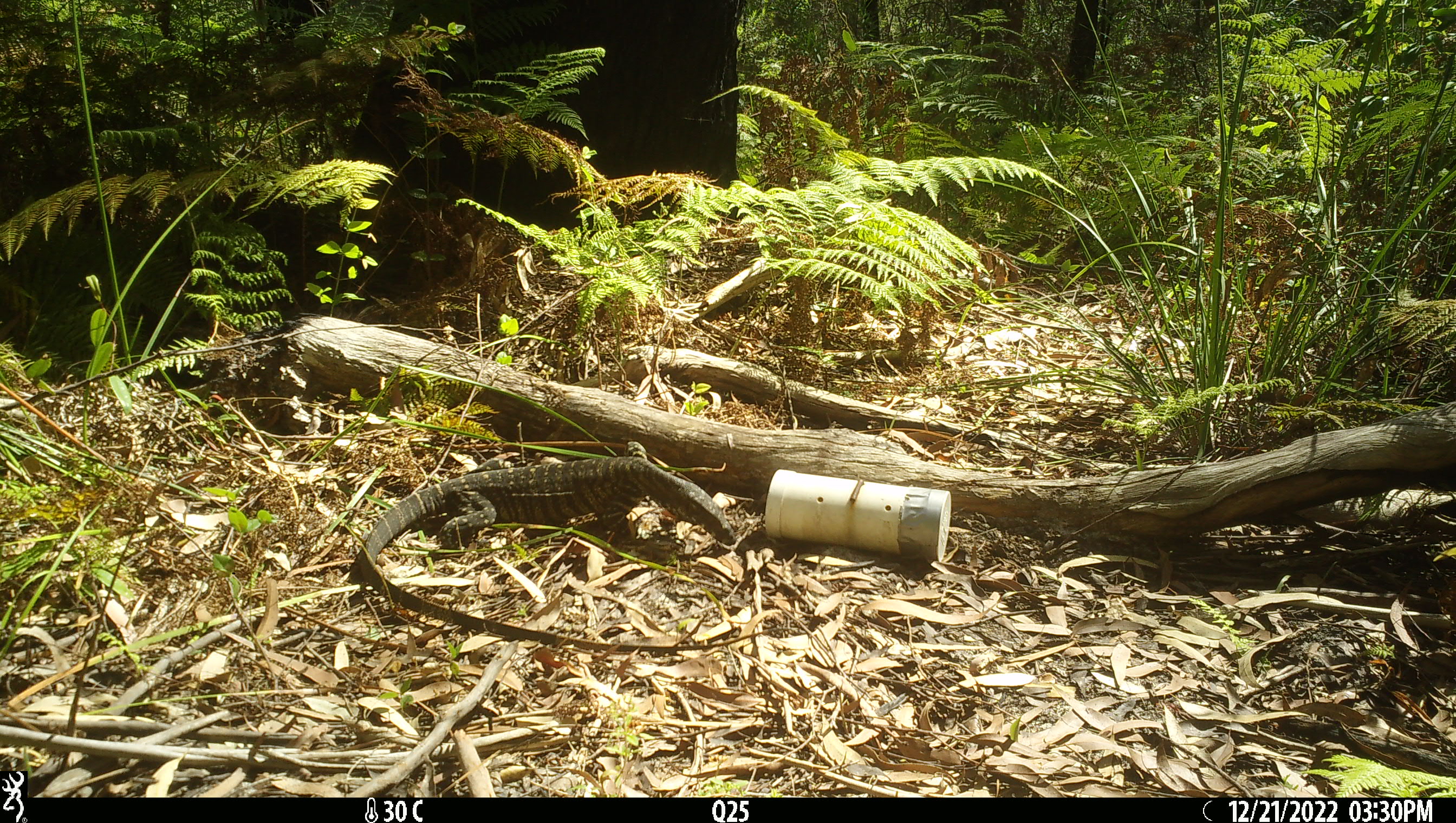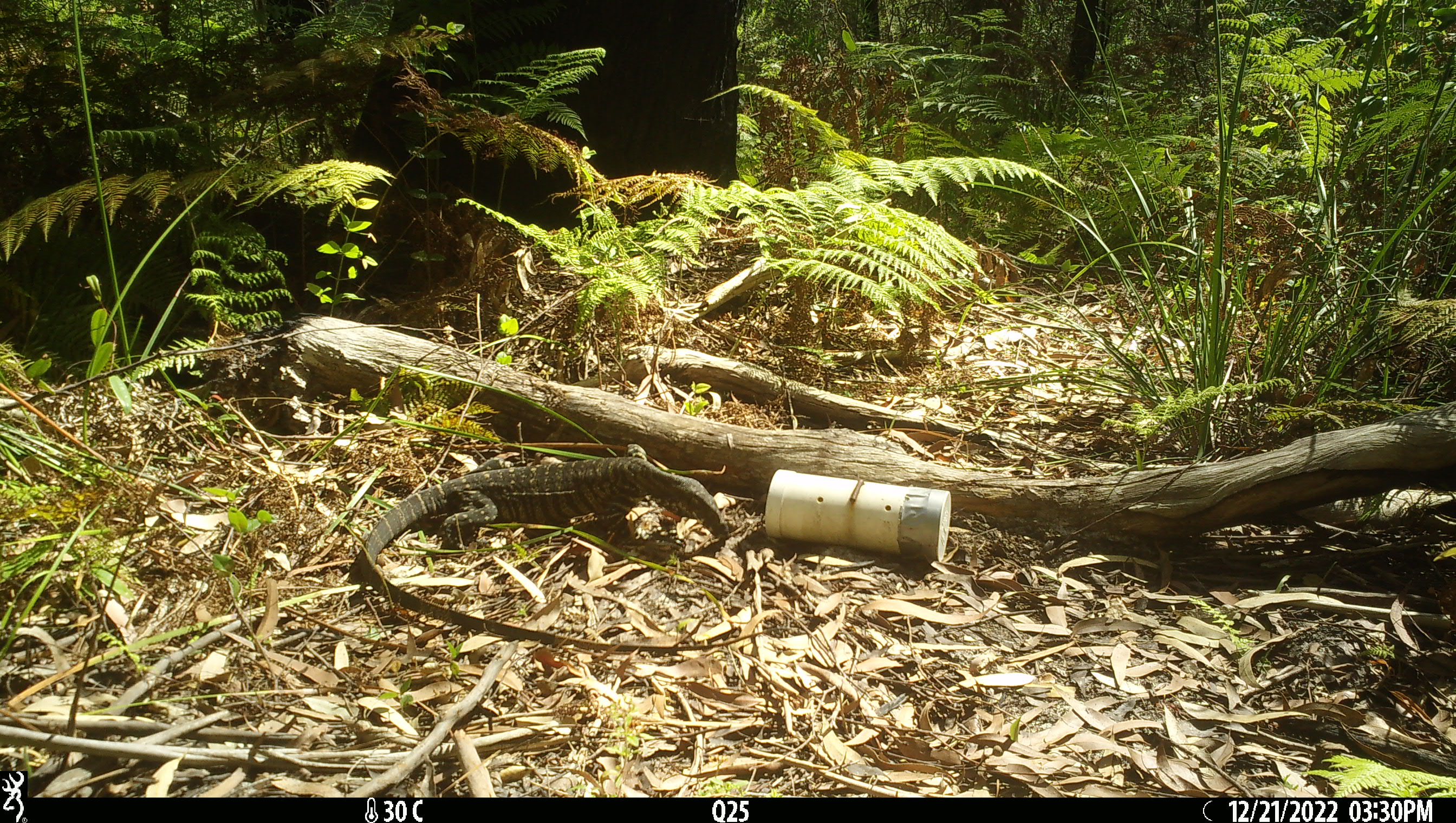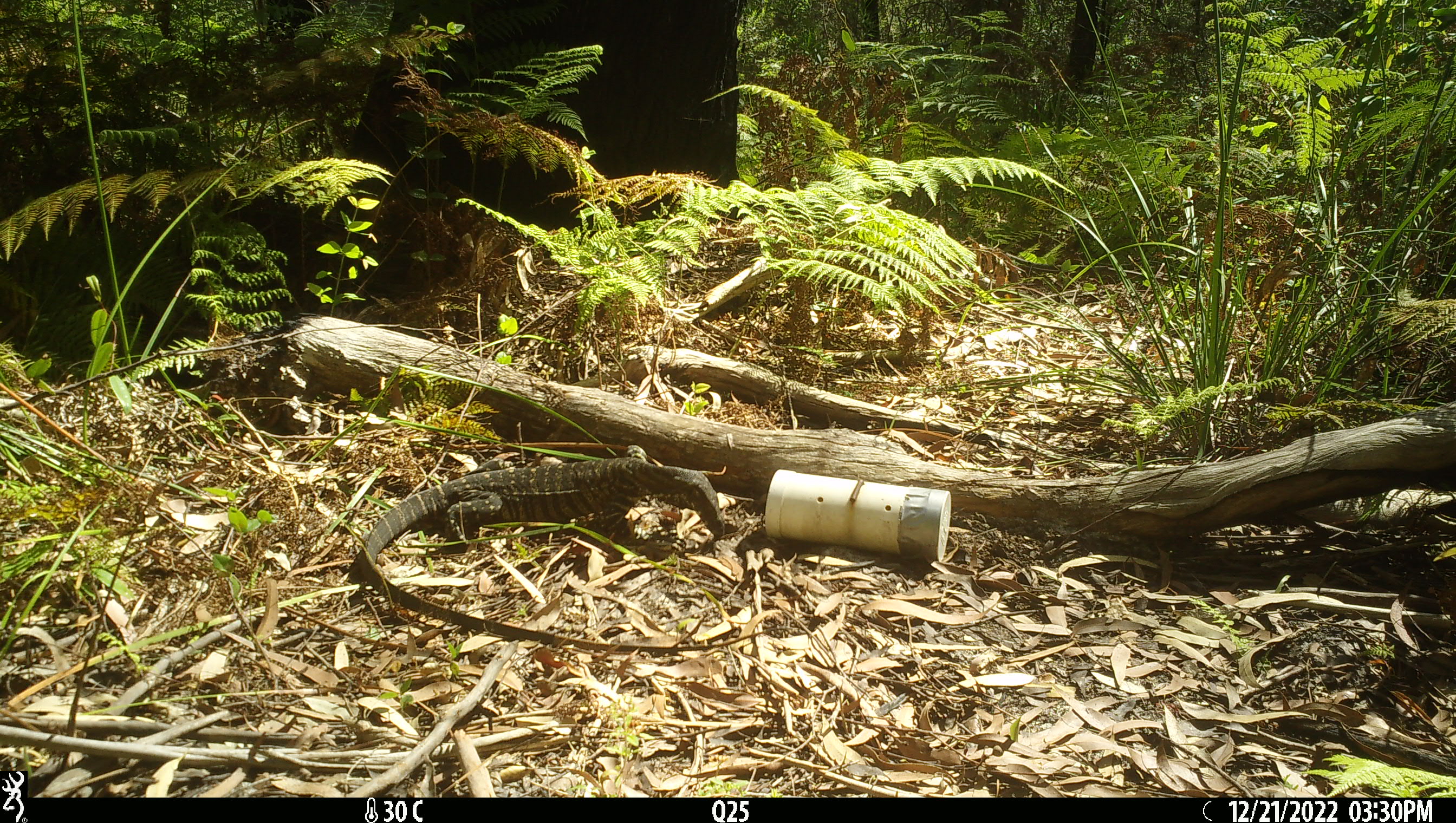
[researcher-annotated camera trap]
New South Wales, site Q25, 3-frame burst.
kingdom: Animalia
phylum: Chordata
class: Reptilia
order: Squamata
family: Varanidae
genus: Varanus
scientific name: Varanus varius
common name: lace monitor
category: goanna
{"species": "goanna (lace monitor) (Varanus varius)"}